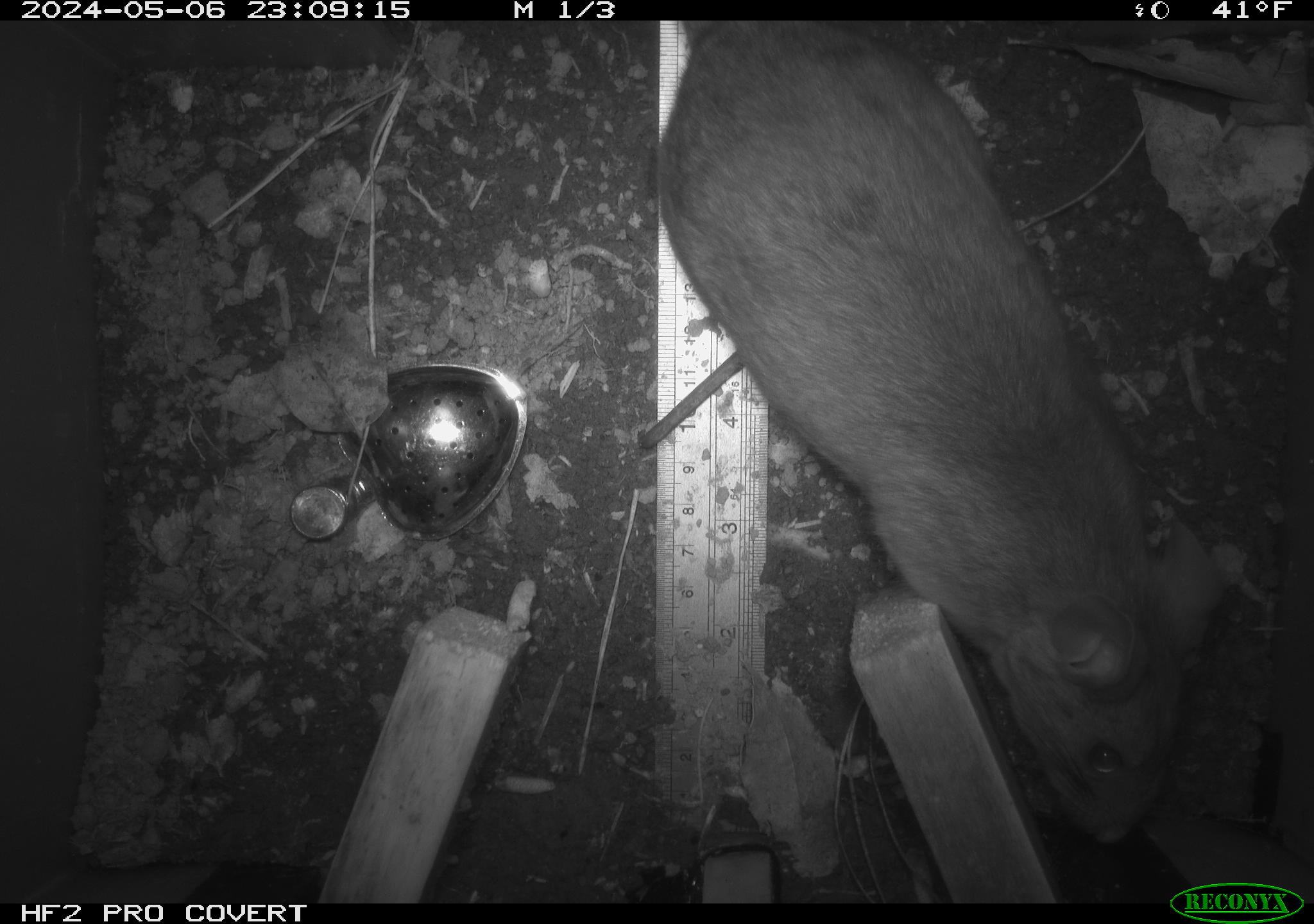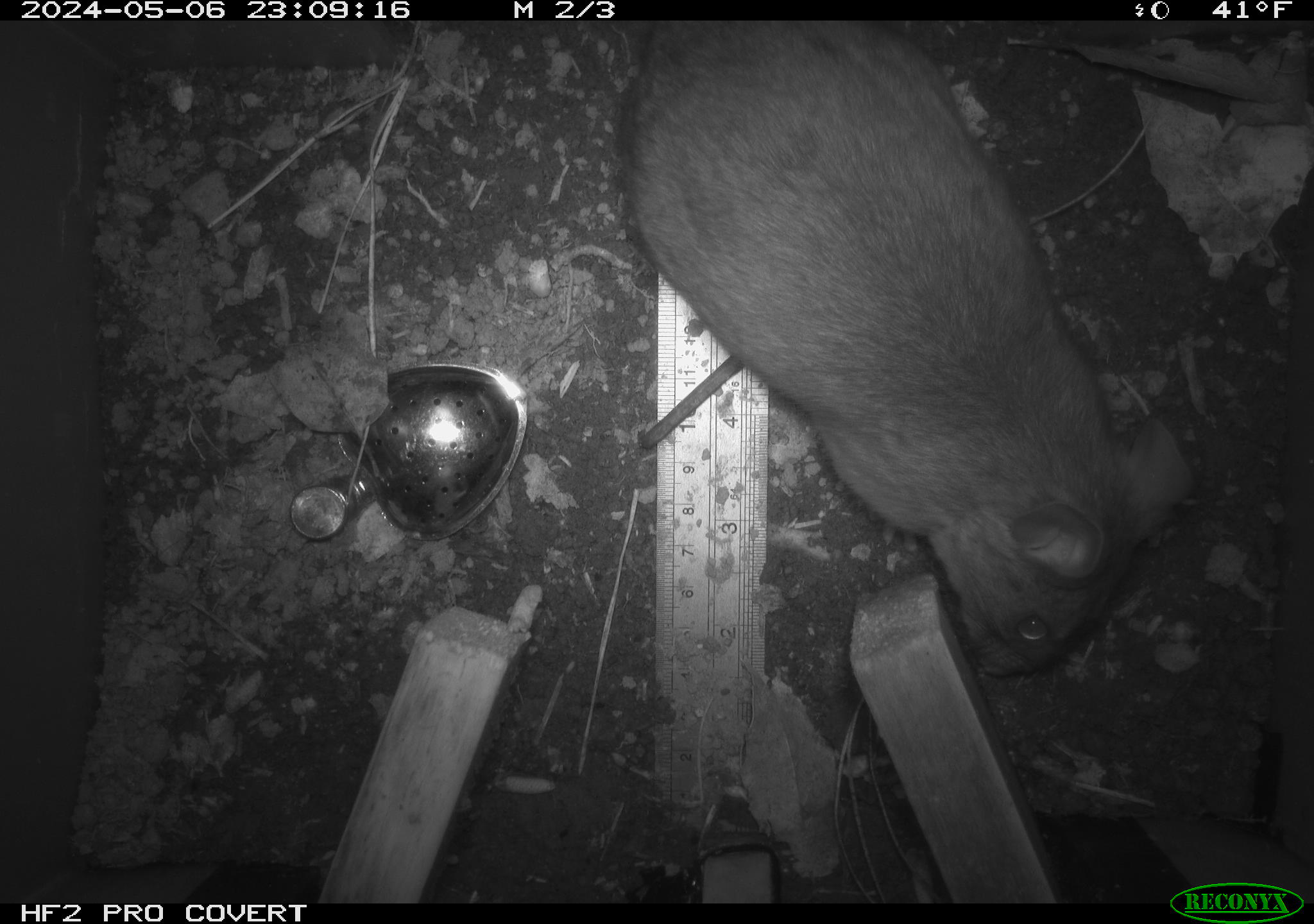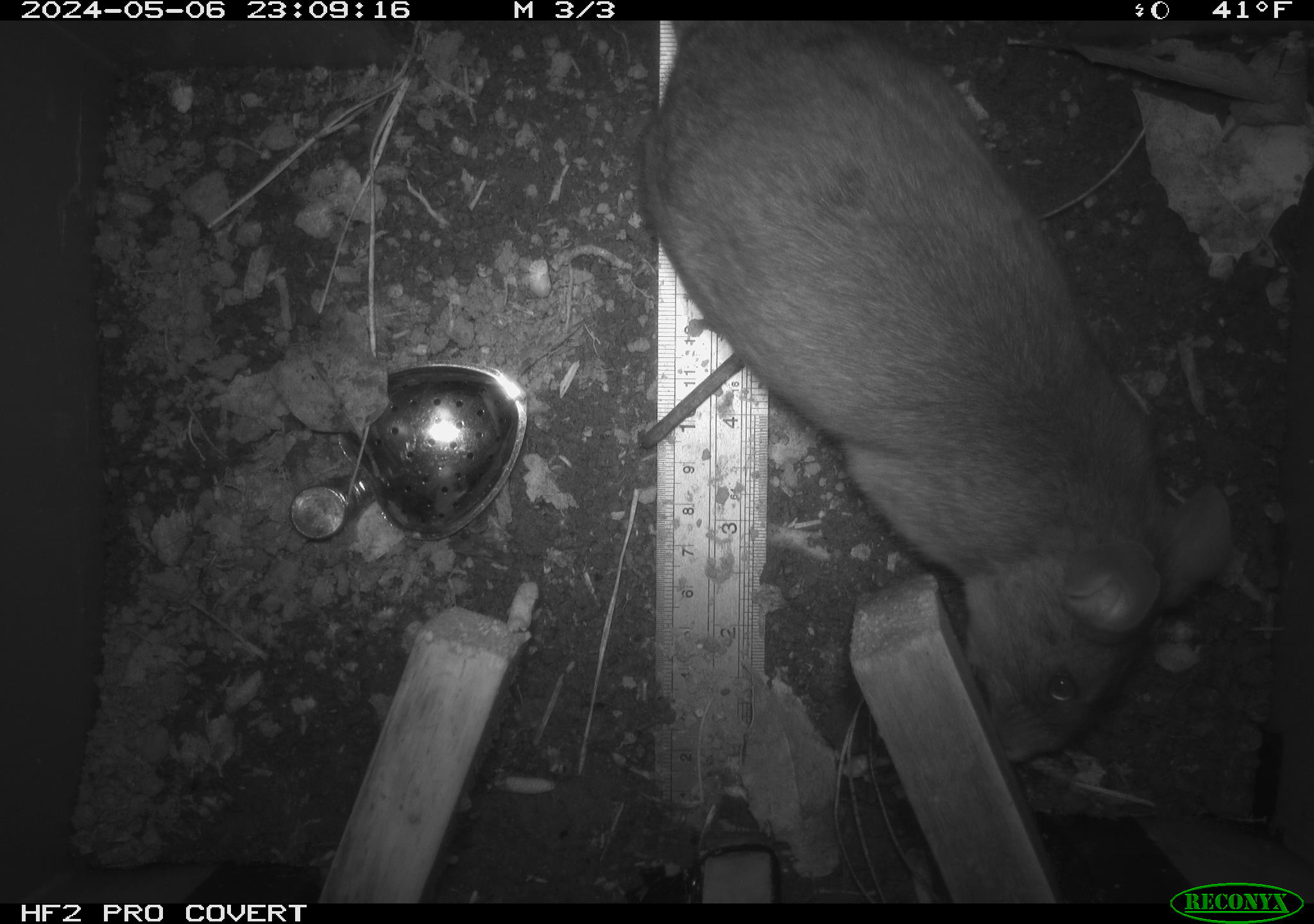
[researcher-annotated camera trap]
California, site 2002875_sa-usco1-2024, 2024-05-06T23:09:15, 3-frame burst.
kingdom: Animalia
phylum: Chordata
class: Mammalia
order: Rodentia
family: Cricetidae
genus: Neotoma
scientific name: Neotoma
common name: pack rat or woodrat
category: neotoma species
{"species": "neotoma species (pack rat or woodrat) (Neotoma)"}